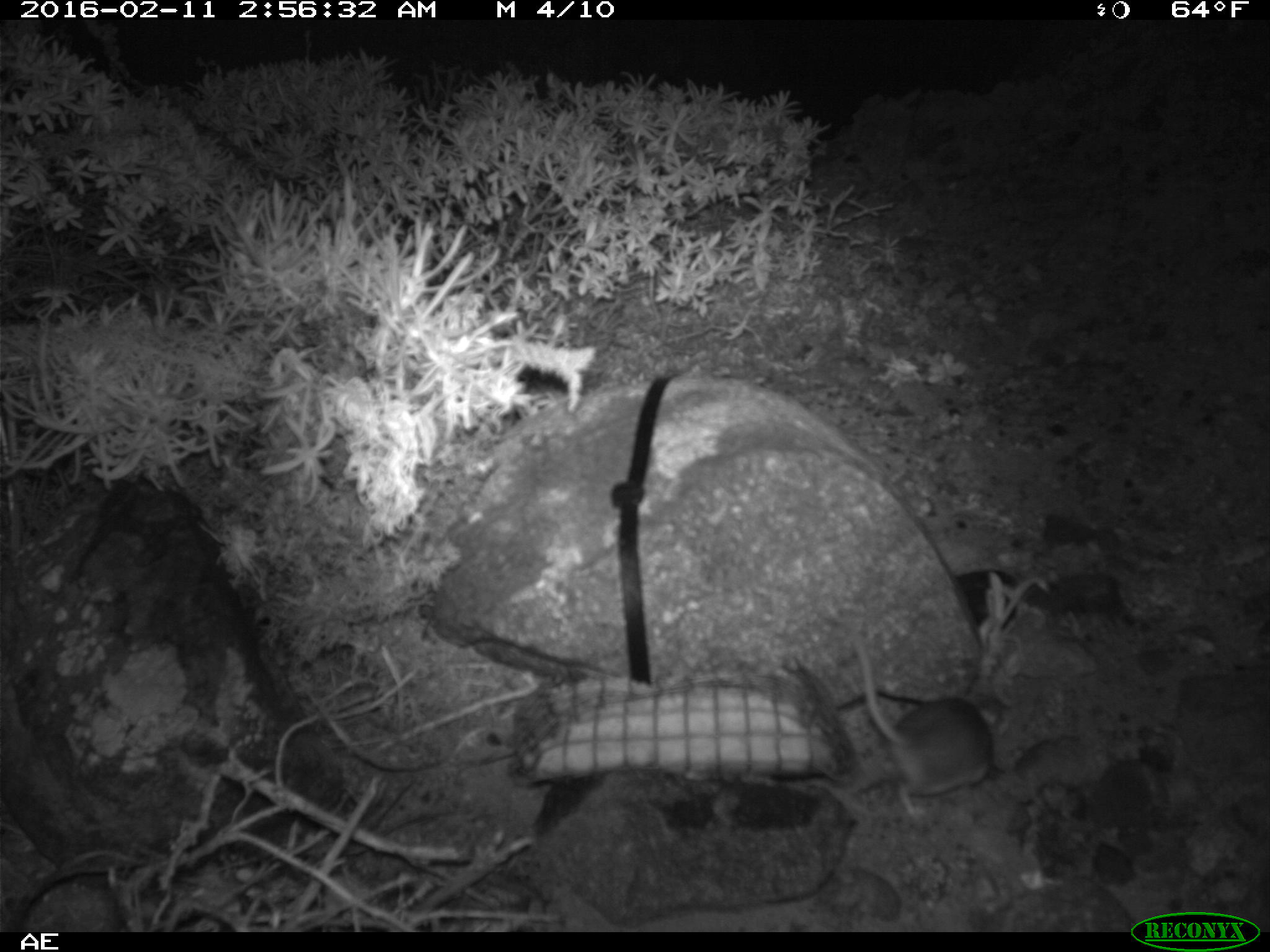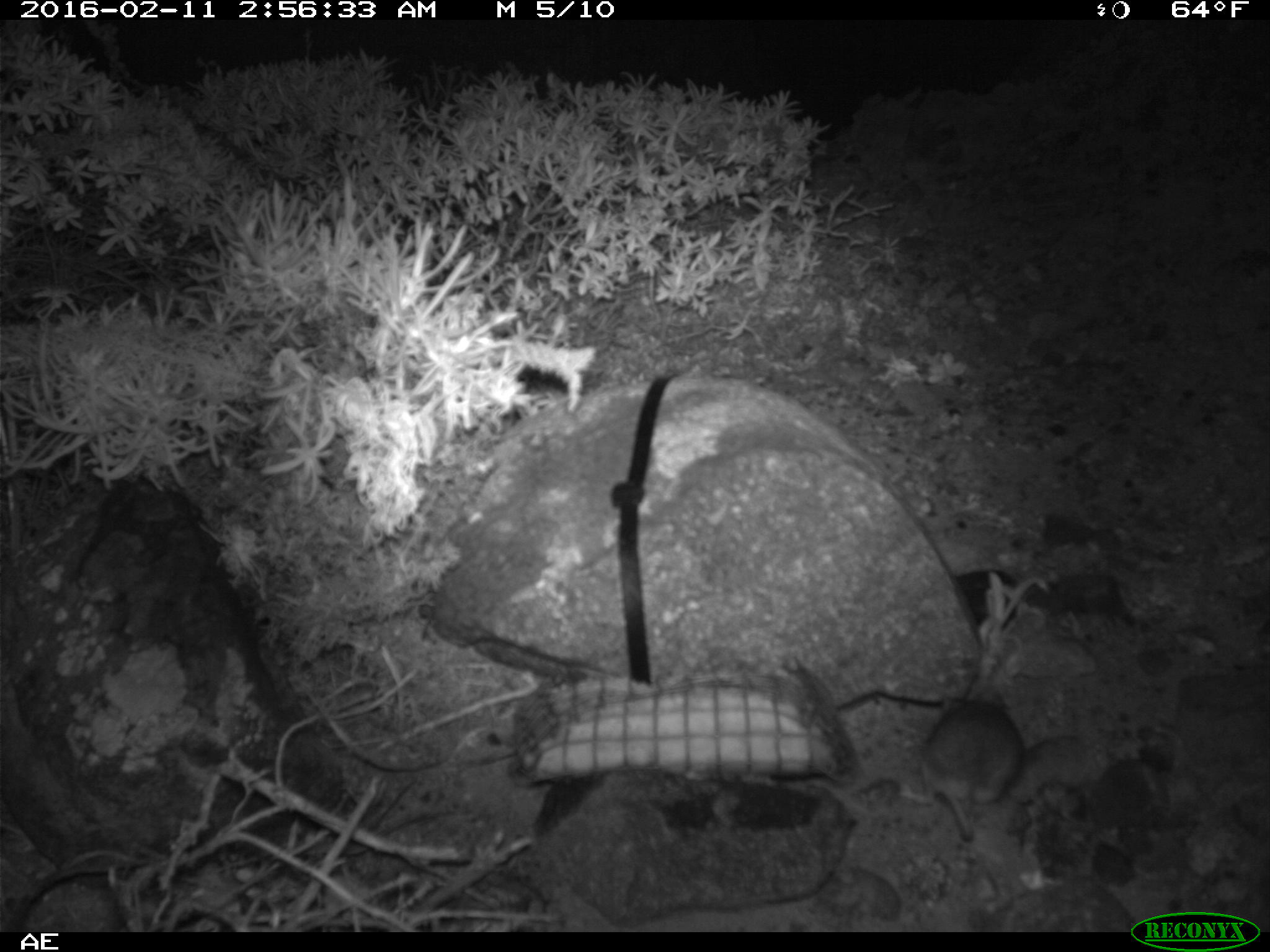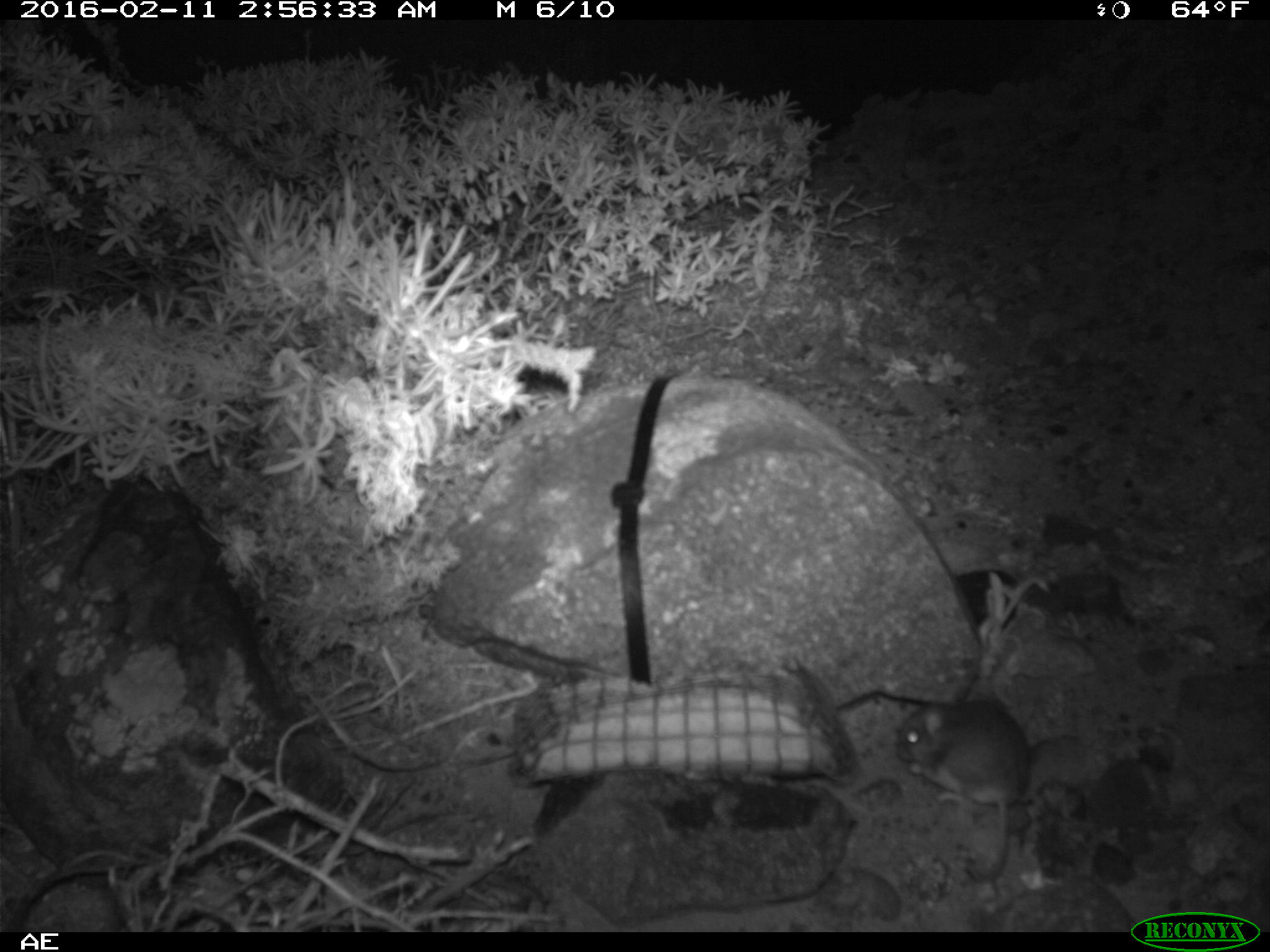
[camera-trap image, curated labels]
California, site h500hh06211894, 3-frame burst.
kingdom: Animalia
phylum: Chordata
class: Mammalia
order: Rodentia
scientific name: Rodentia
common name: rodent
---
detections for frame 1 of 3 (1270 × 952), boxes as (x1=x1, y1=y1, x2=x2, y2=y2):
rodent: (x1=855, y1=636, x2=1018, y2=827)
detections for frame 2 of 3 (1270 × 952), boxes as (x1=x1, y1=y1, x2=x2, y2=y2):
rodent: (x1=899, y1=684, x2=1027, y2=837)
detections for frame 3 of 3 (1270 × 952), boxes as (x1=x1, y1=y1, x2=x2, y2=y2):
rodent: (x1=895, y1=699, x2=1032, y2=886)